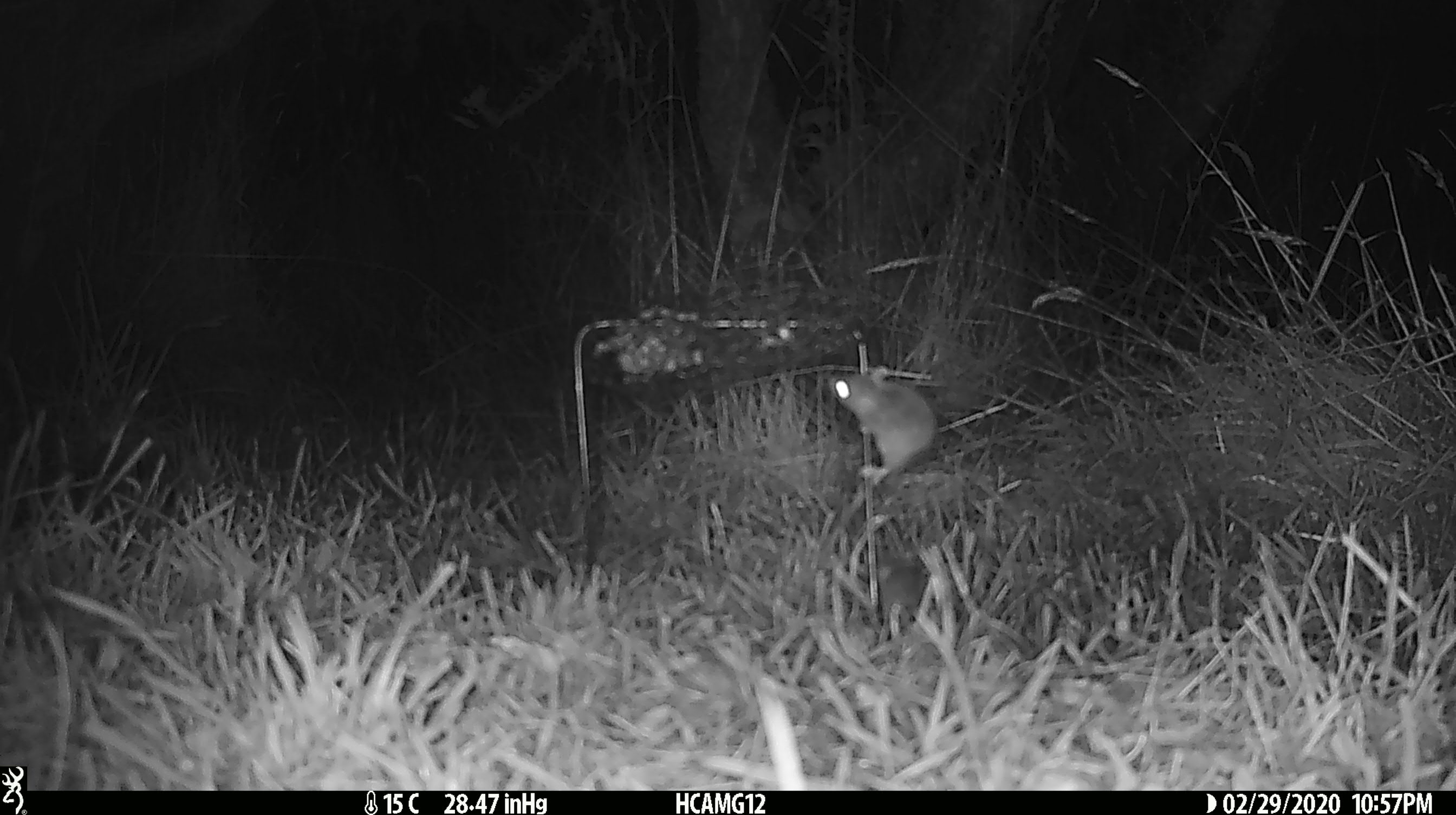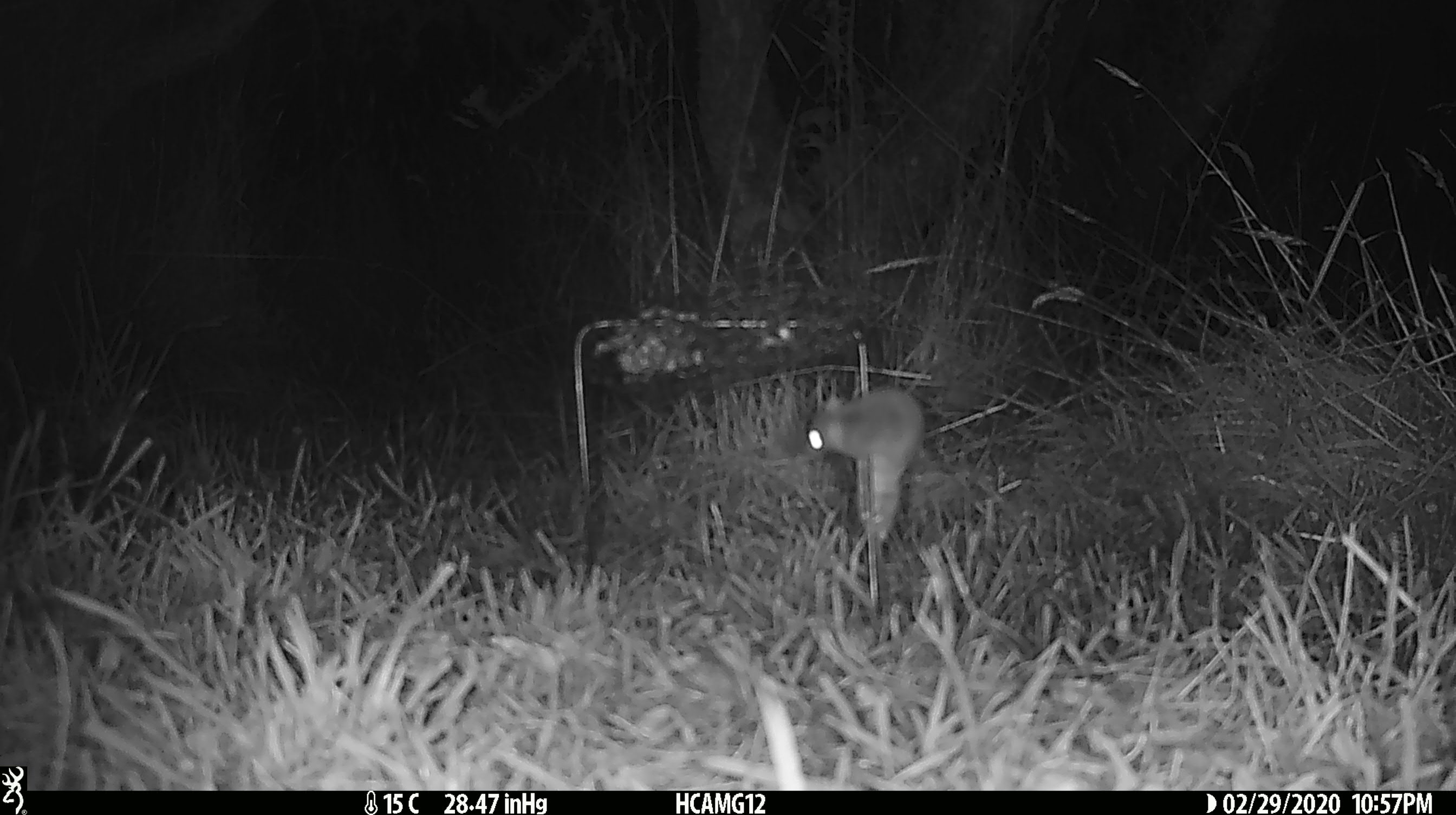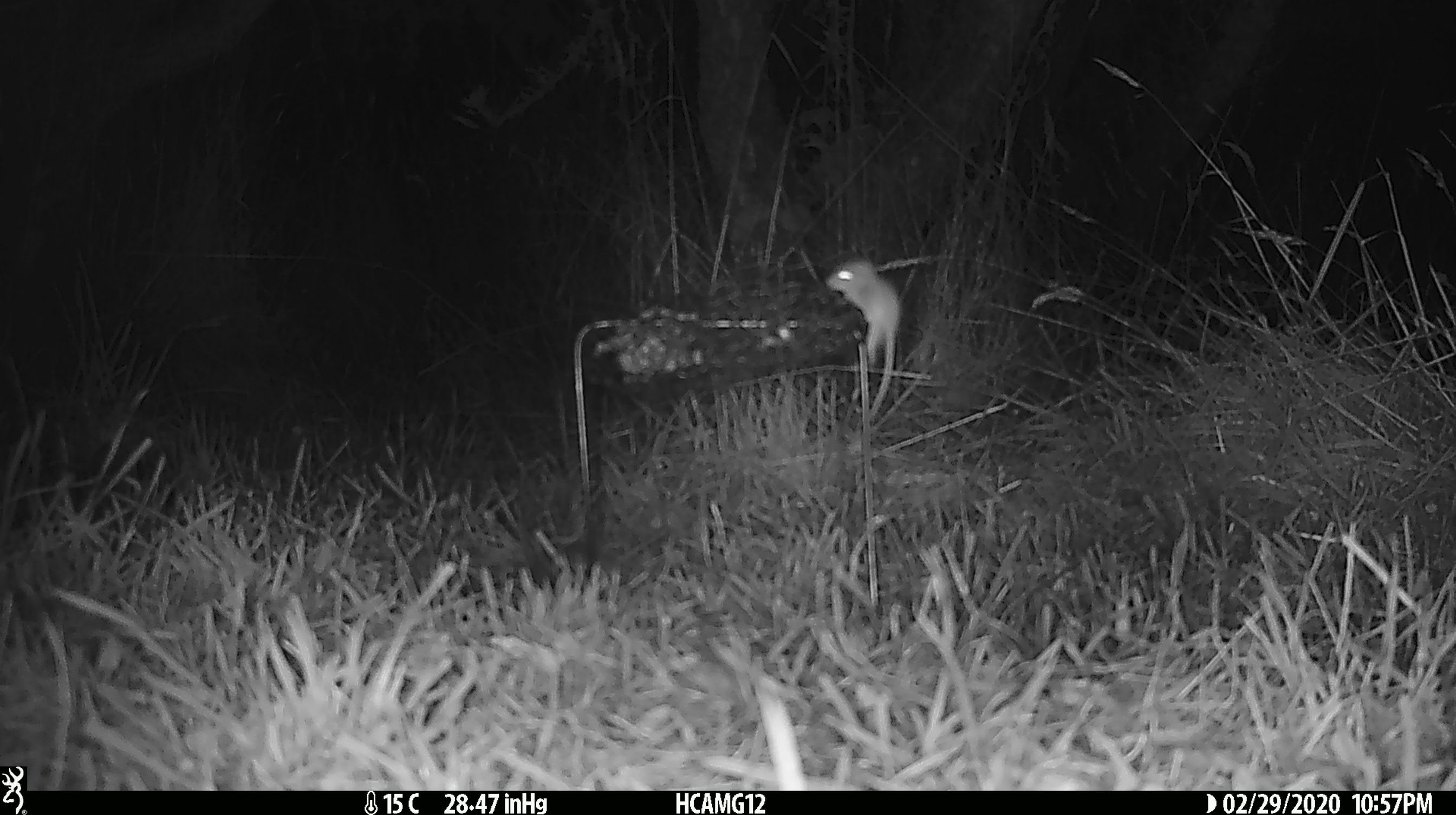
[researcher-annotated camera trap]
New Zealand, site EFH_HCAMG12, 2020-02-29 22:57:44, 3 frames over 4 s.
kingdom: Animalia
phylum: Chordata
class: Mammalia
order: Rodentia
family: Muridae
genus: Mus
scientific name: Mus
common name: mouse